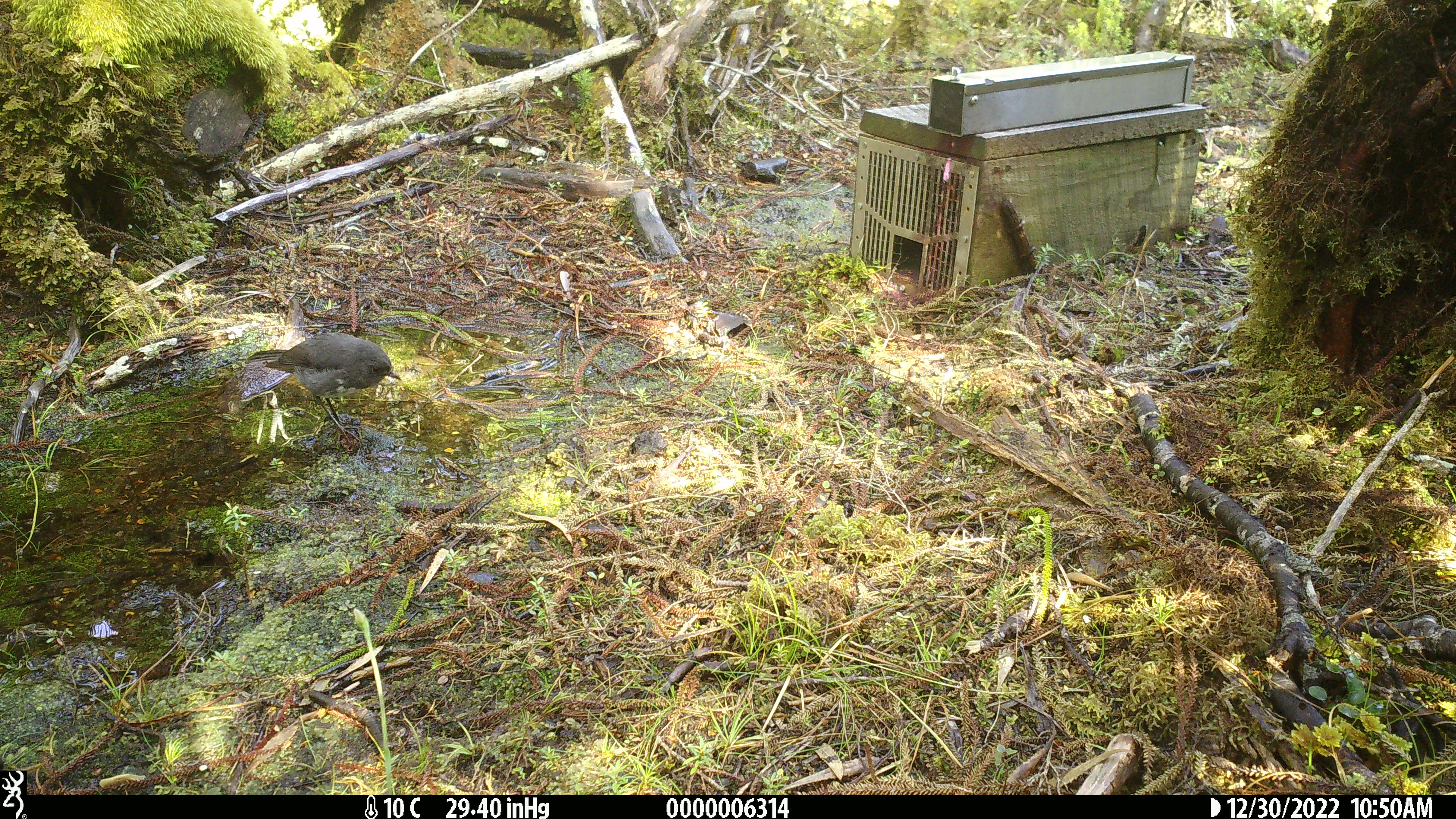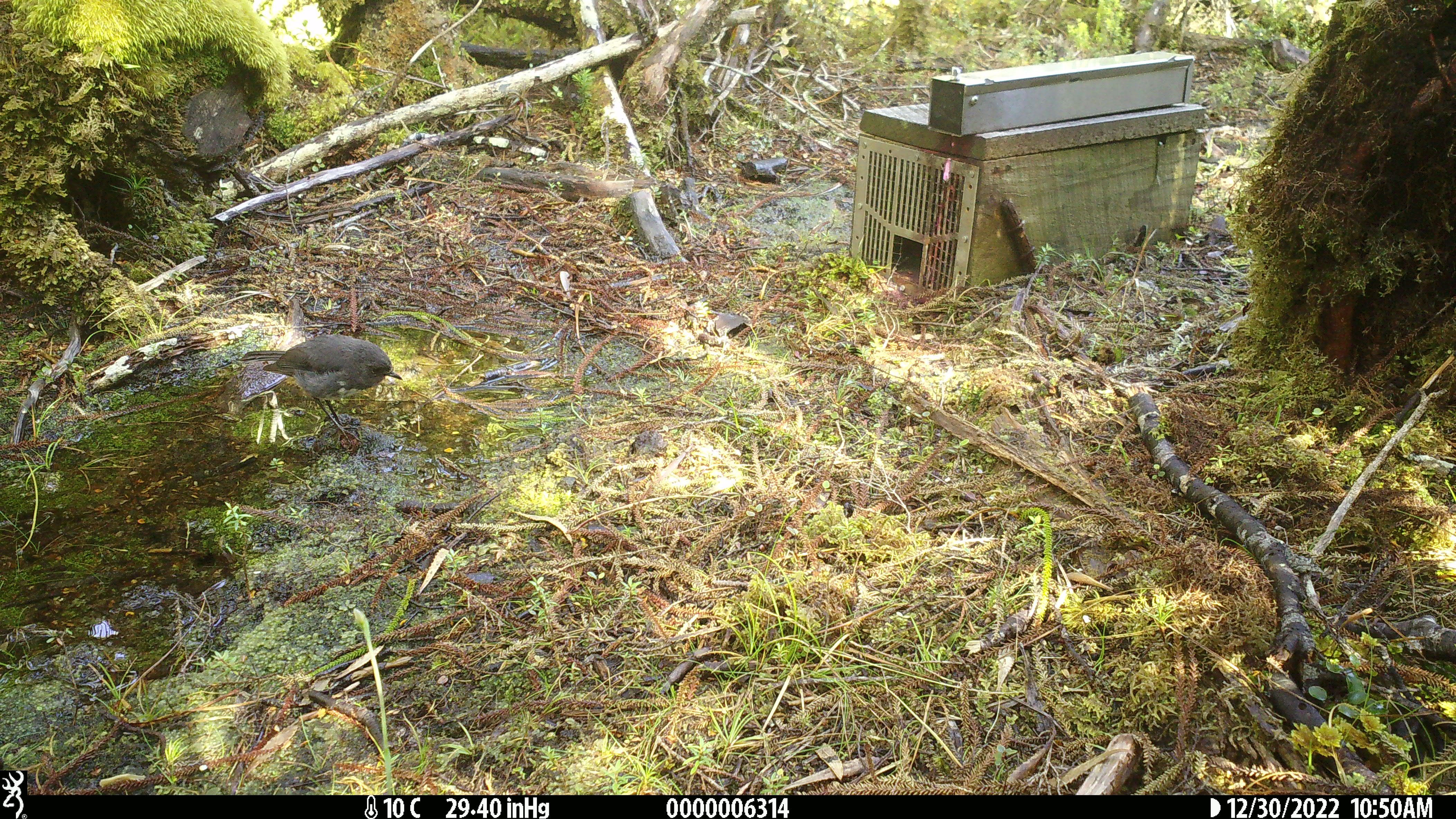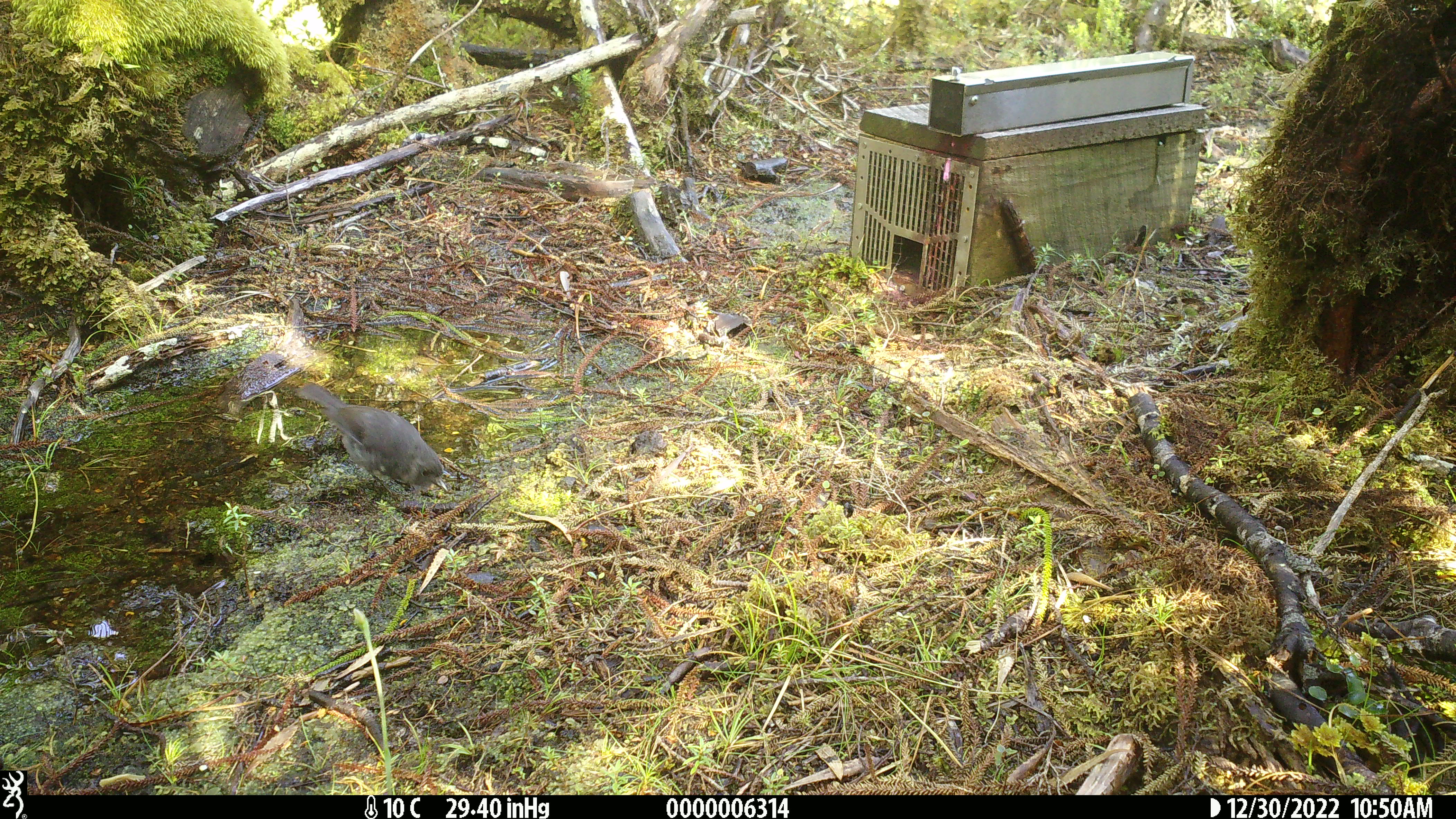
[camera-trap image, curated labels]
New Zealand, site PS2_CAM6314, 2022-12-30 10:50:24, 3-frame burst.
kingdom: Animalia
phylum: Chordata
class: Aves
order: Passeriformes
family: Petroicidae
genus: Petroica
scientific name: Petroica australis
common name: new zealand robin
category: robin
Robin (new zealand robin) (Petroica australis).